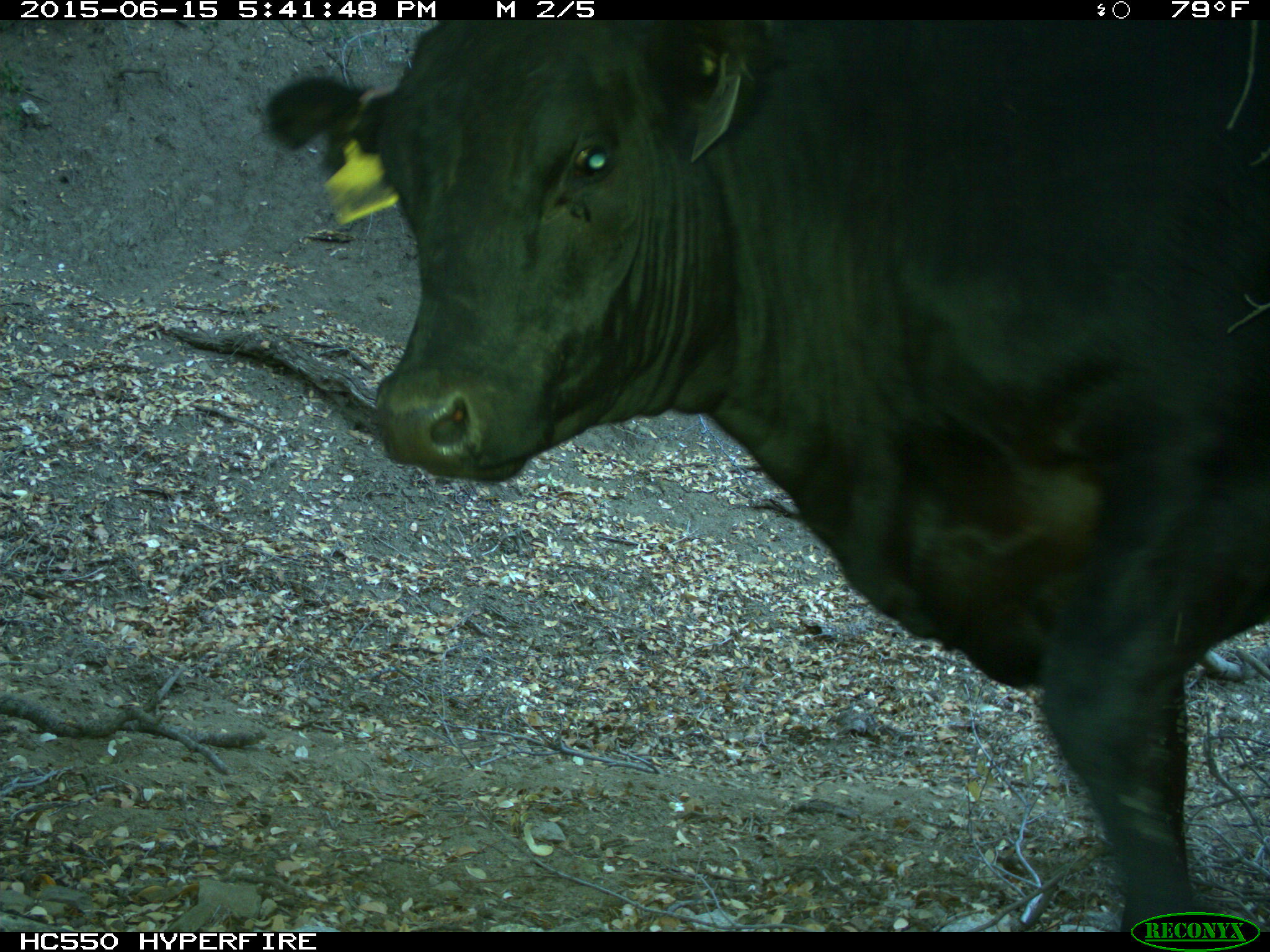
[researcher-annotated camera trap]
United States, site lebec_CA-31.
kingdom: Animalia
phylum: Chordata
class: Mammalia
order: Artiodactyla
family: Bovidae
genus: Bos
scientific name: Bos taurus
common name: domestic cow